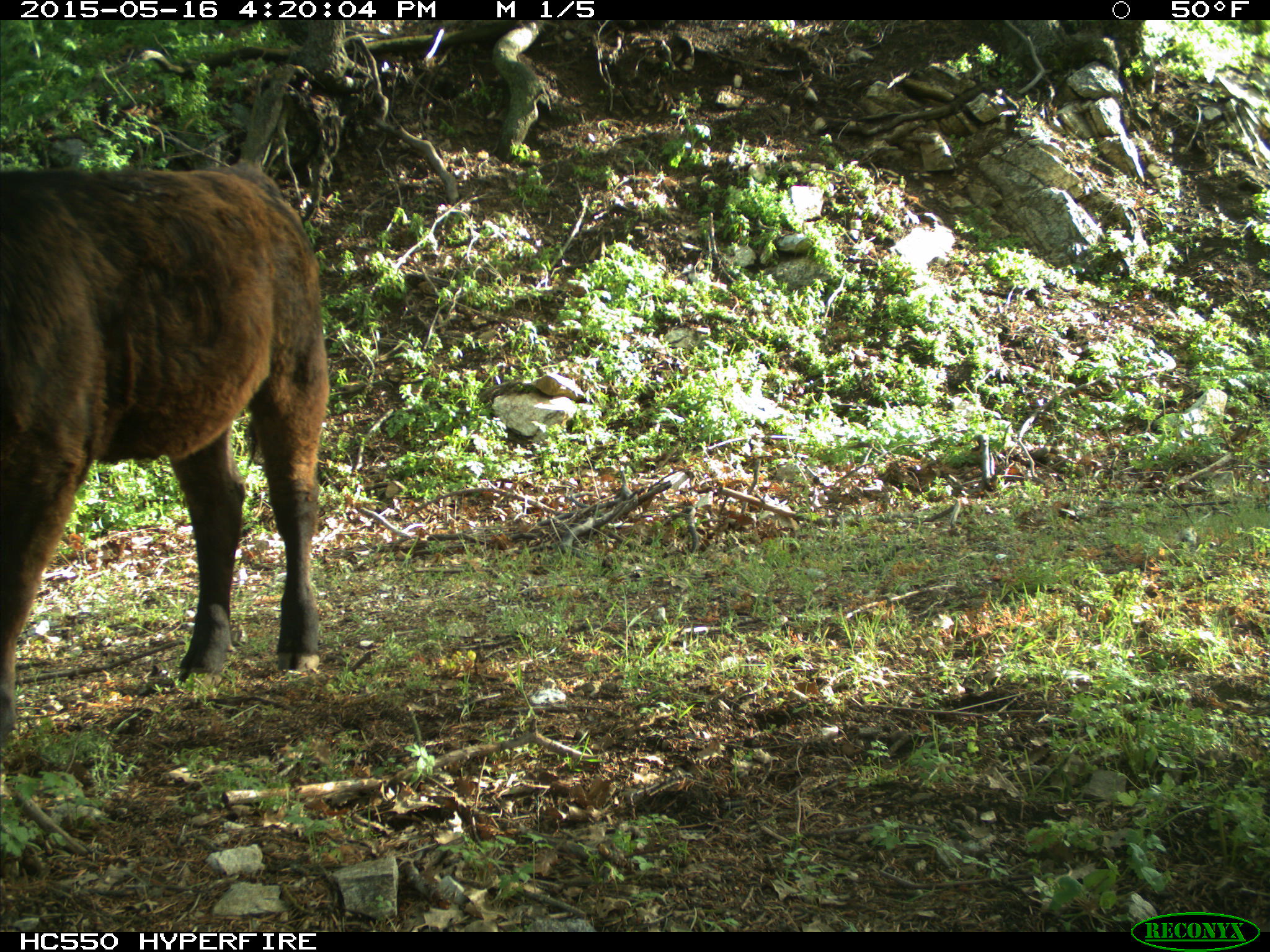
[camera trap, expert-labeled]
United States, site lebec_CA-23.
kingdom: Animalia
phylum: Chordata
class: Mammalia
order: Artiodactyla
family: Bovidae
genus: Bos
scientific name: Bos taurus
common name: domestic cow